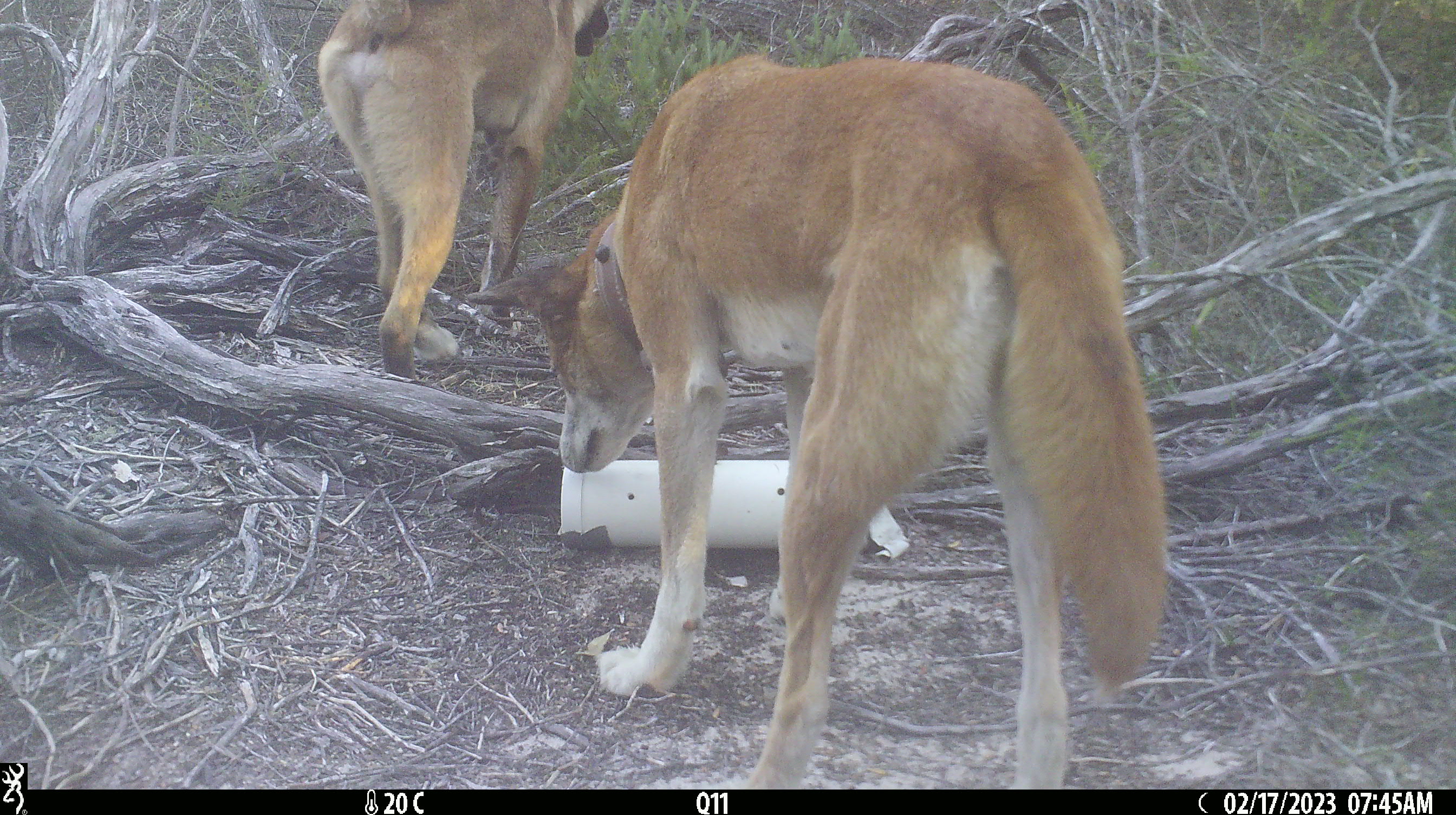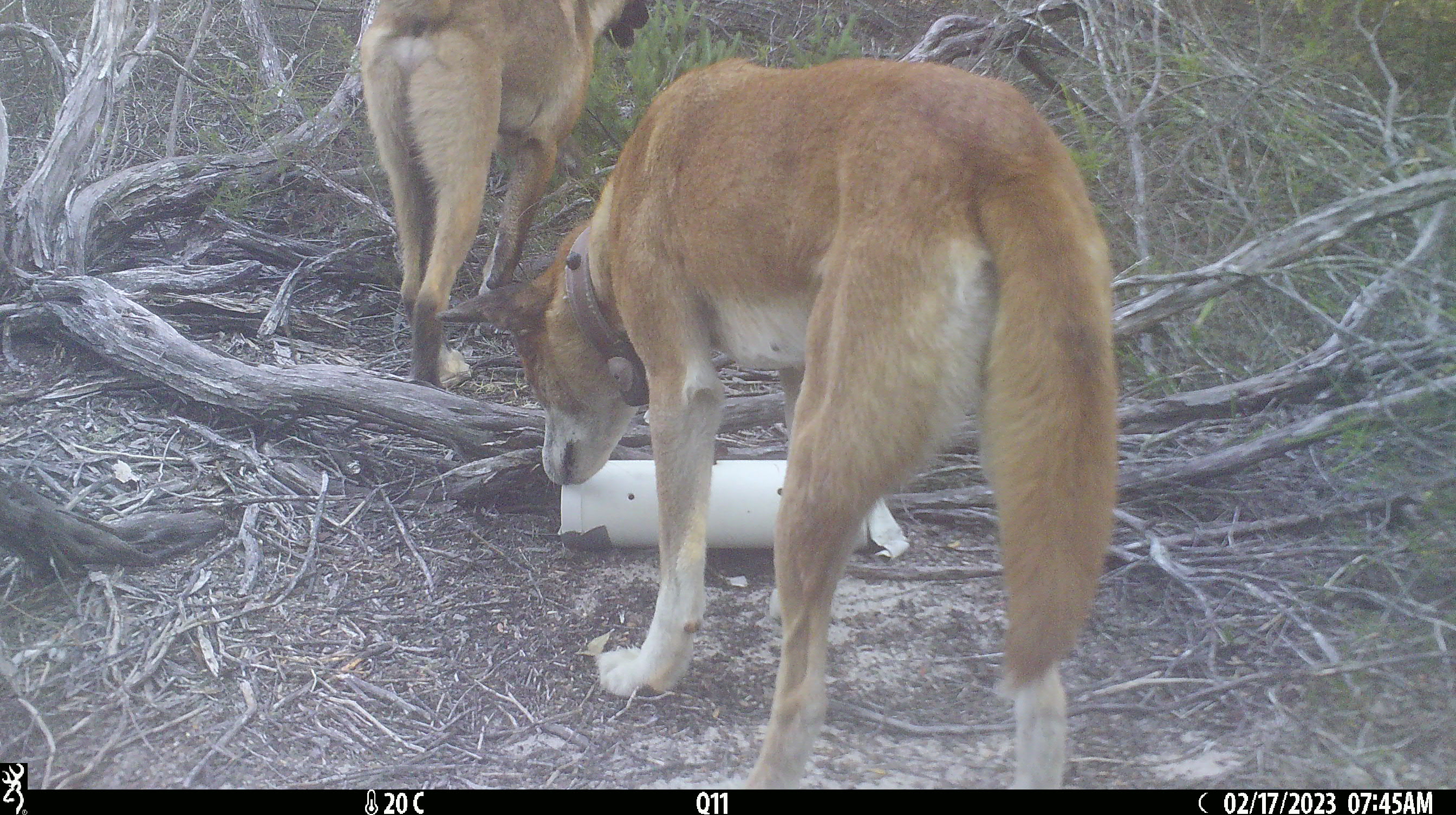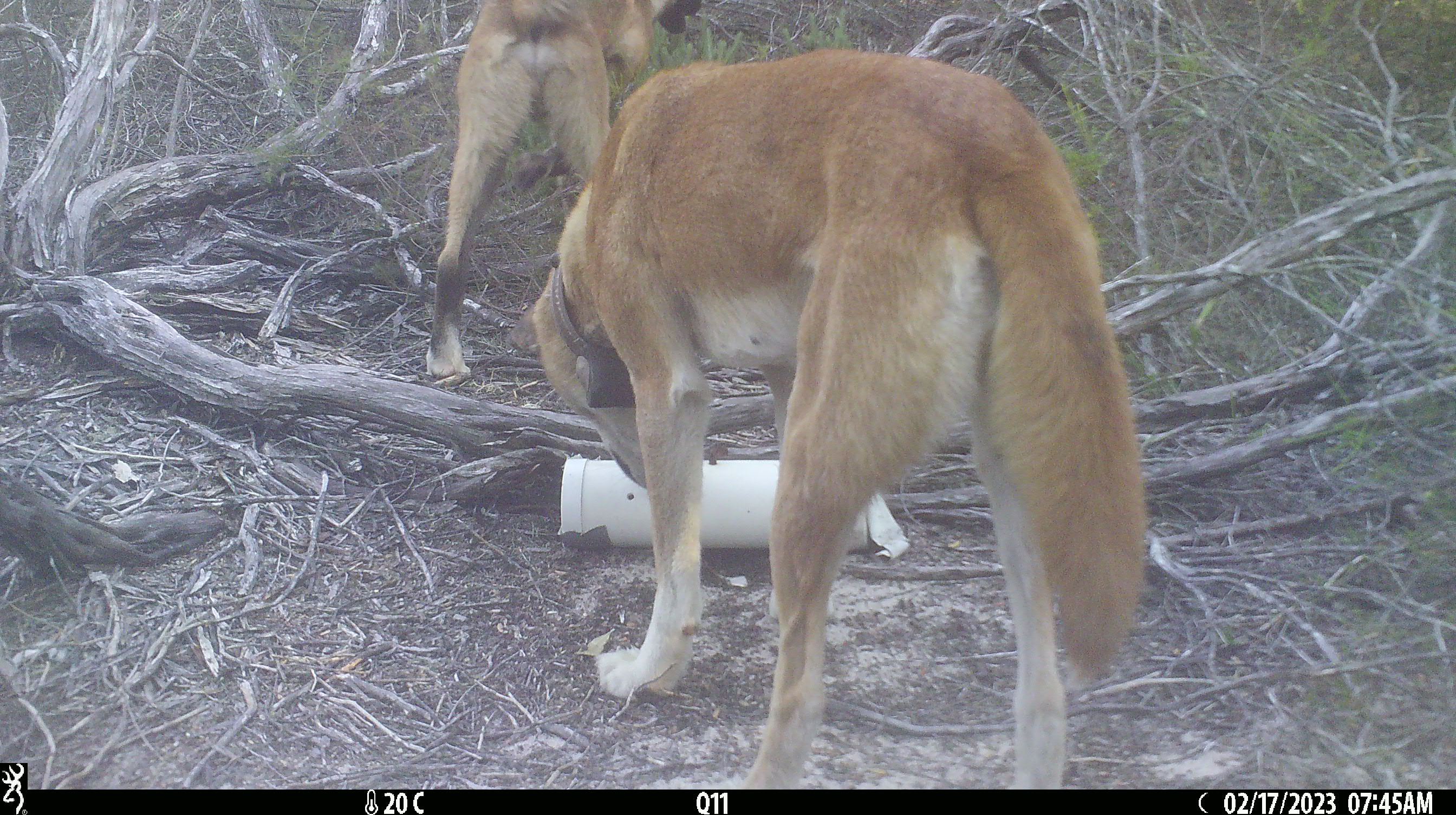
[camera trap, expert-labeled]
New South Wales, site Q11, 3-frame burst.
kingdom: Animalia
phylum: Chordata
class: Mammalia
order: Carnivora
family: Canidae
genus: Canis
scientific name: Canis familiaris dingo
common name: dingo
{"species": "dingo (Canis familiaris dingo)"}